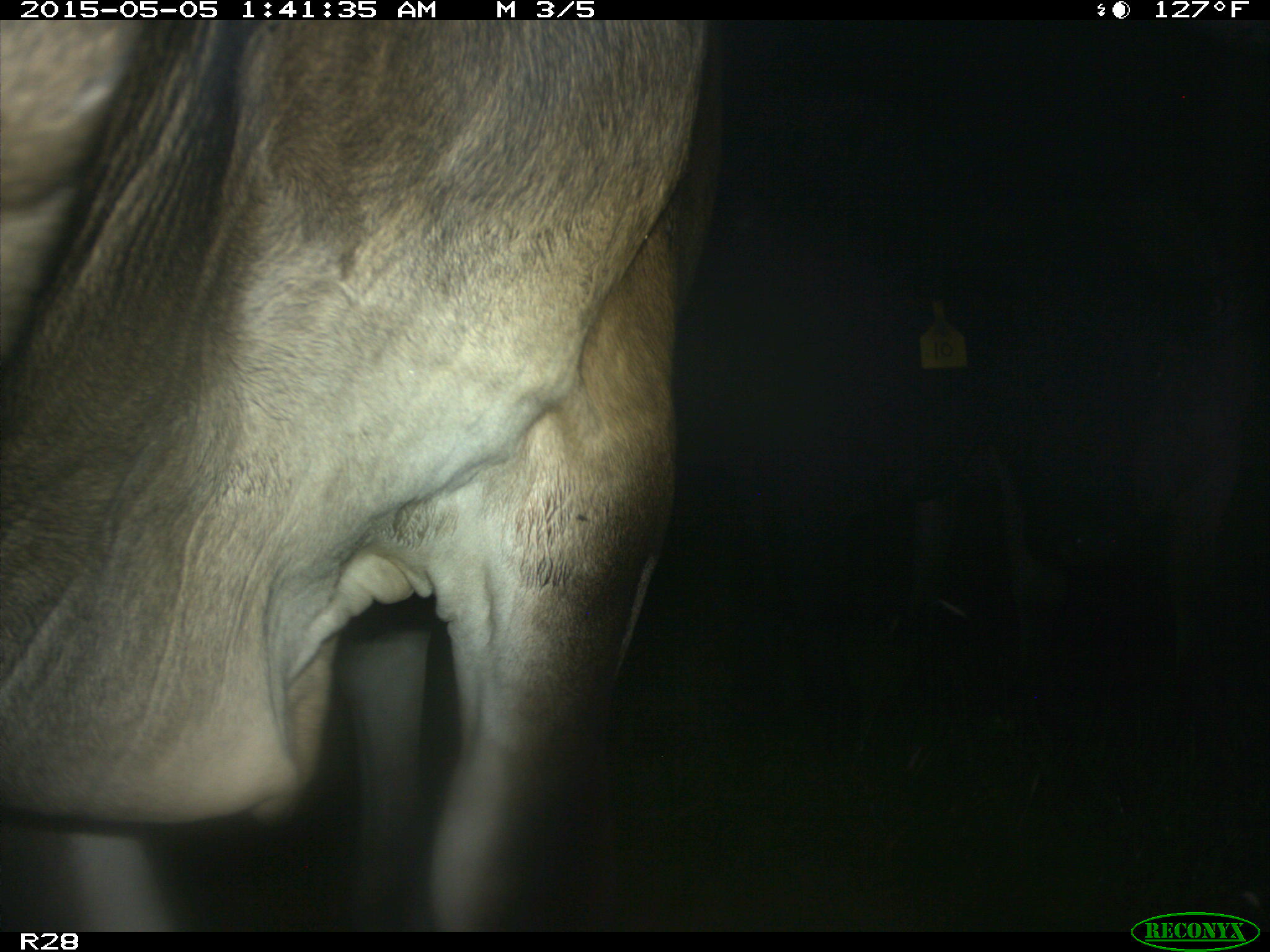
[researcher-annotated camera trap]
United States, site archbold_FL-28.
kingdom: Animalia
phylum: Chordata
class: Mammalia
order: Artiodactyla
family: Bovidae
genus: Bos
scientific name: Bos taurus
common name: domestic cow